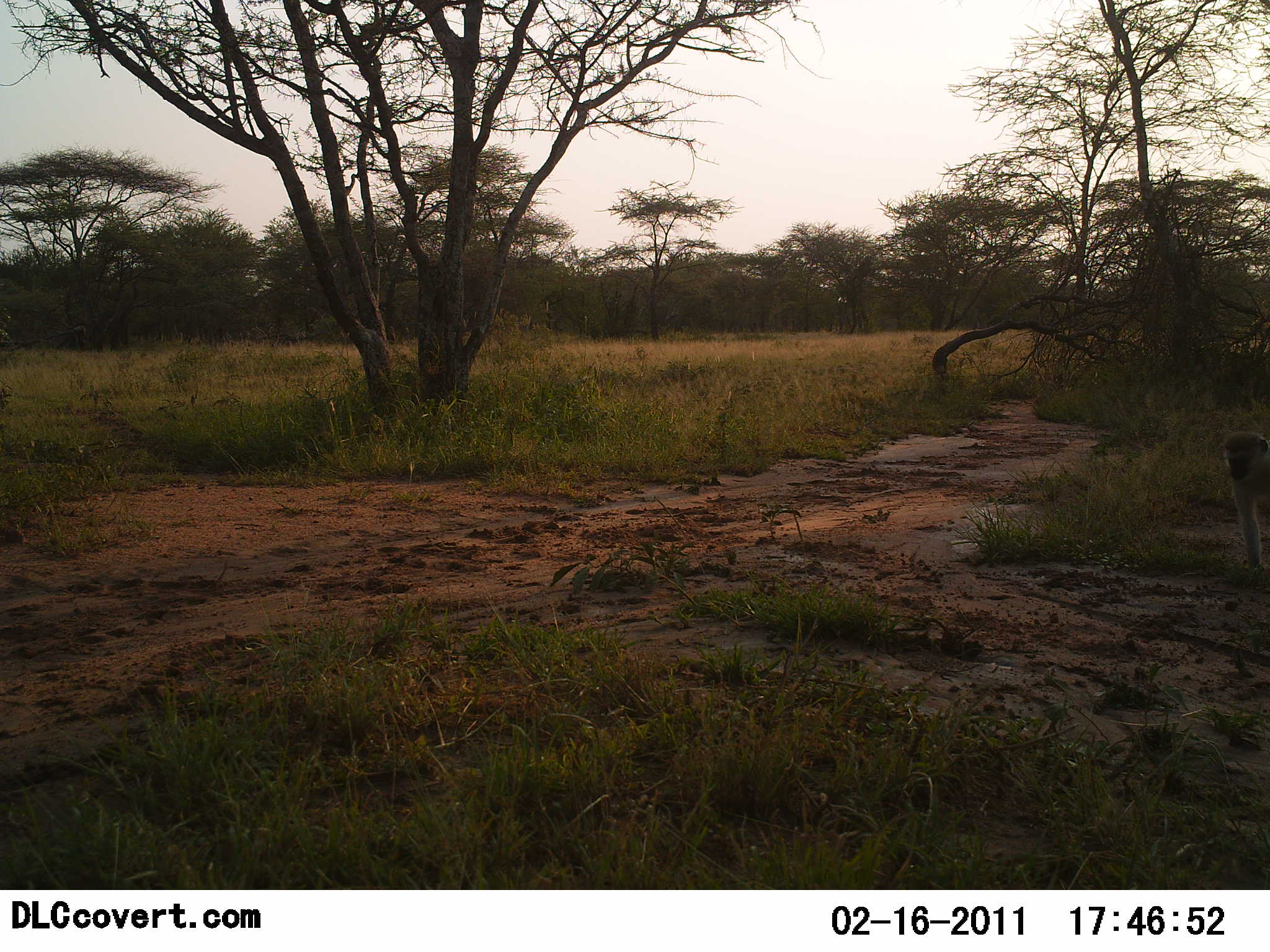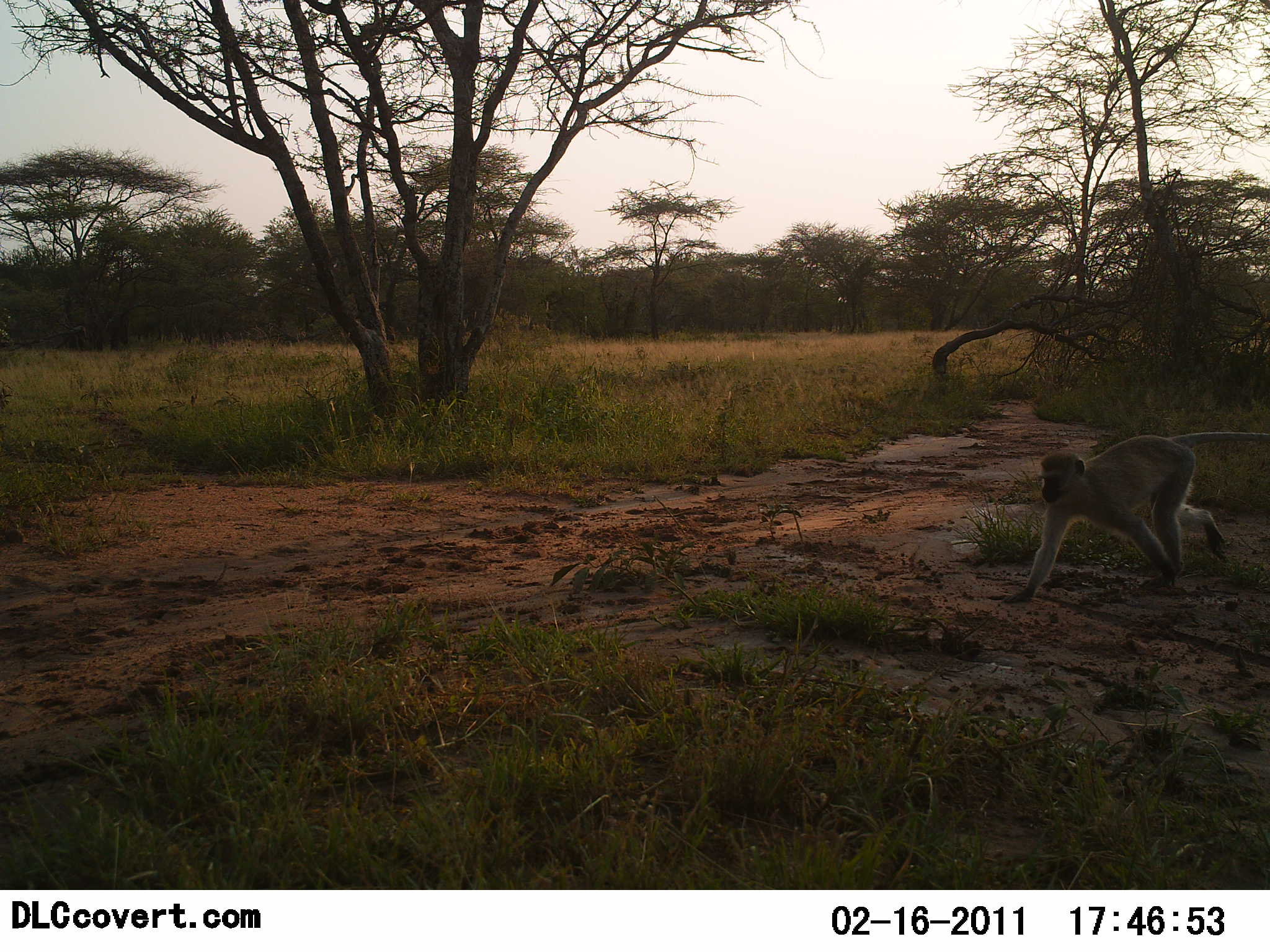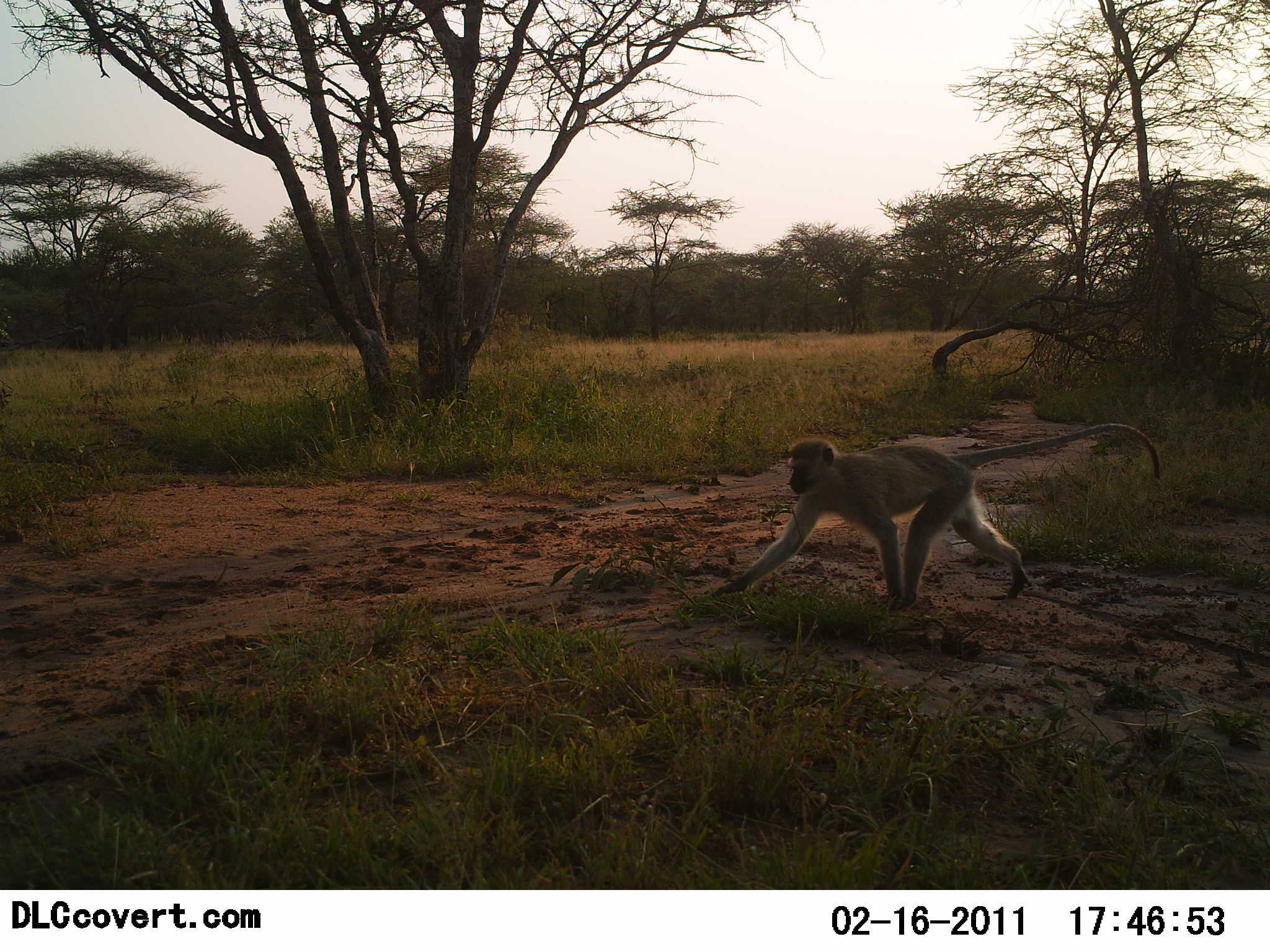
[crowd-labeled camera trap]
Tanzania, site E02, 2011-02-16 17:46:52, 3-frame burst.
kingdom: Animalia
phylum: Chordata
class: Mammalia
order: Primates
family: Cercopithecidae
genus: Chlorocebus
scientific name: Chlorocebus pygerythrus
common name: vervet monkey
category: monkeyvervet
Monkeyvervet (vervet monkey) (Chlorocebus pygerythrus), count 1. Behavior (volunteer vote fractions): standing 0%, resting 0%, moving 100%, interacting 0%. Young present (vote fraction): 0%. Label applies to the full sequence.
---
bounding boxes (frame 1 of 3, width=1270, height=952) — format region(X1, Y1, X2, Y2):
animal: region(1226, 431, 1270, 566)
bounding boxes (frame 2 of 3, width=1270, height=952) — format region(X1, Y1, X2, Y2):
animal: region(1000, 433, 1270, 603)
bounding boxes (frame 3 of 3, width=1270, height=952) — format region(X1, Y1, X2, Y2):
animal: region(709, 423, 1163, 613)